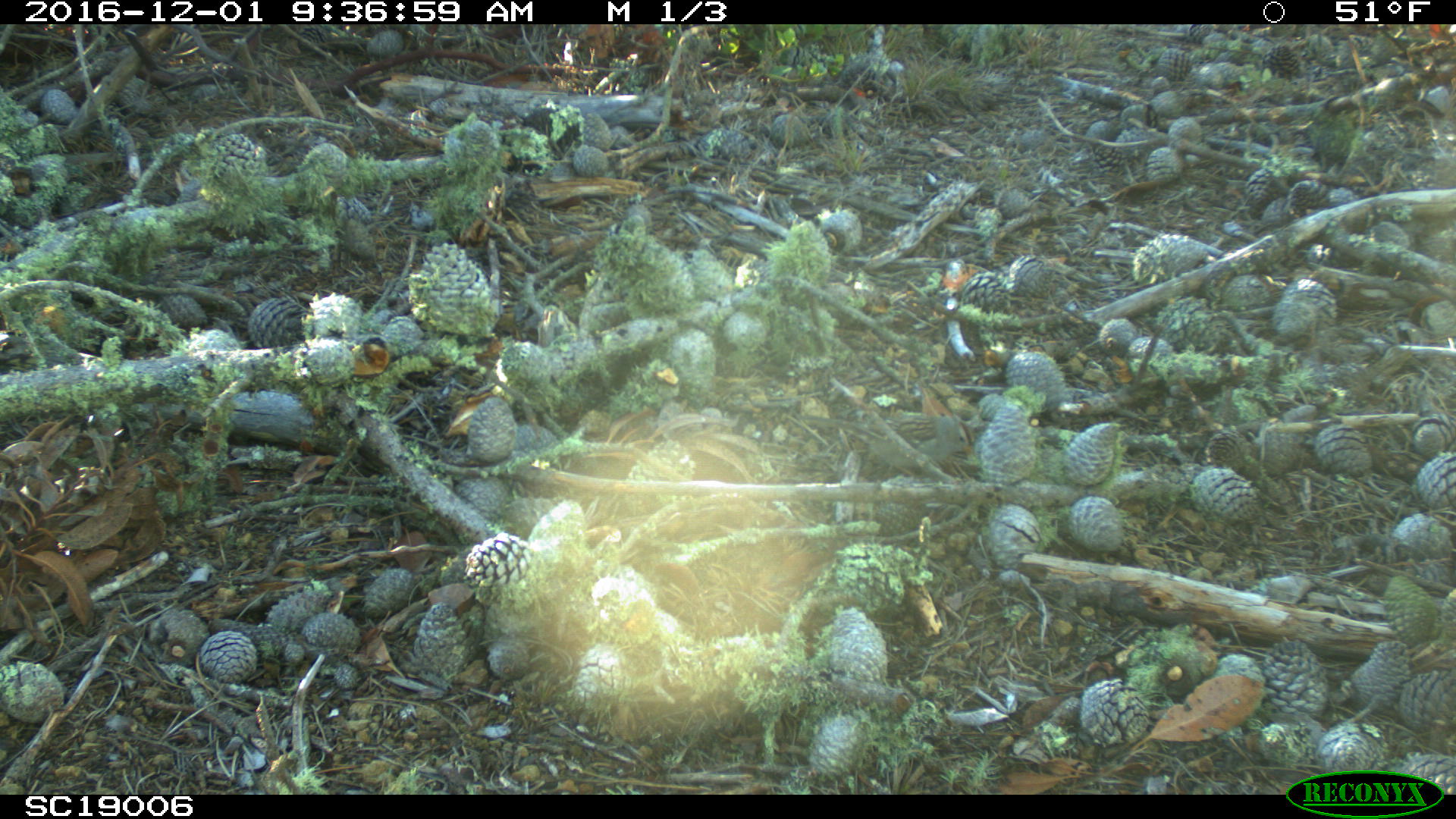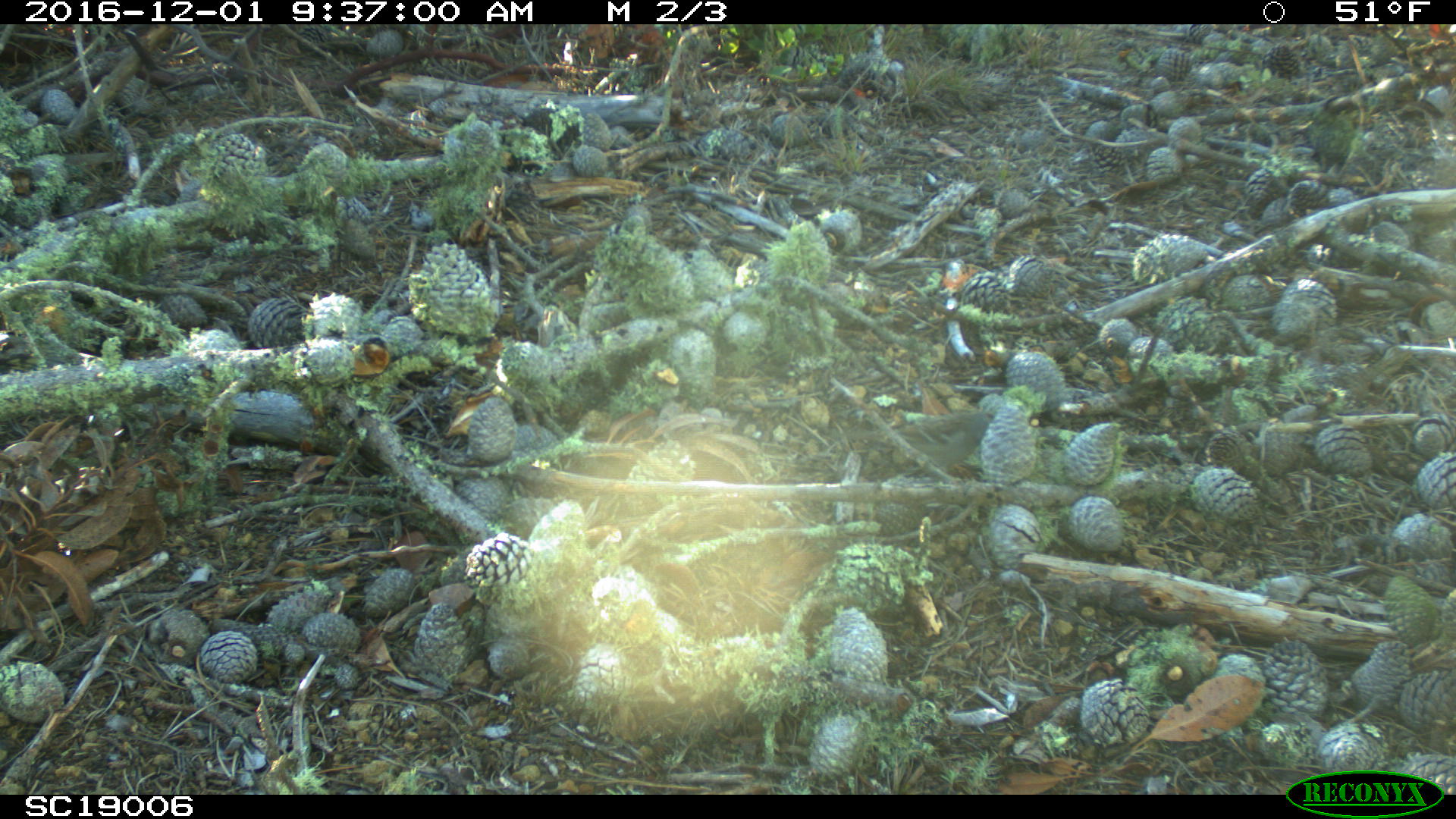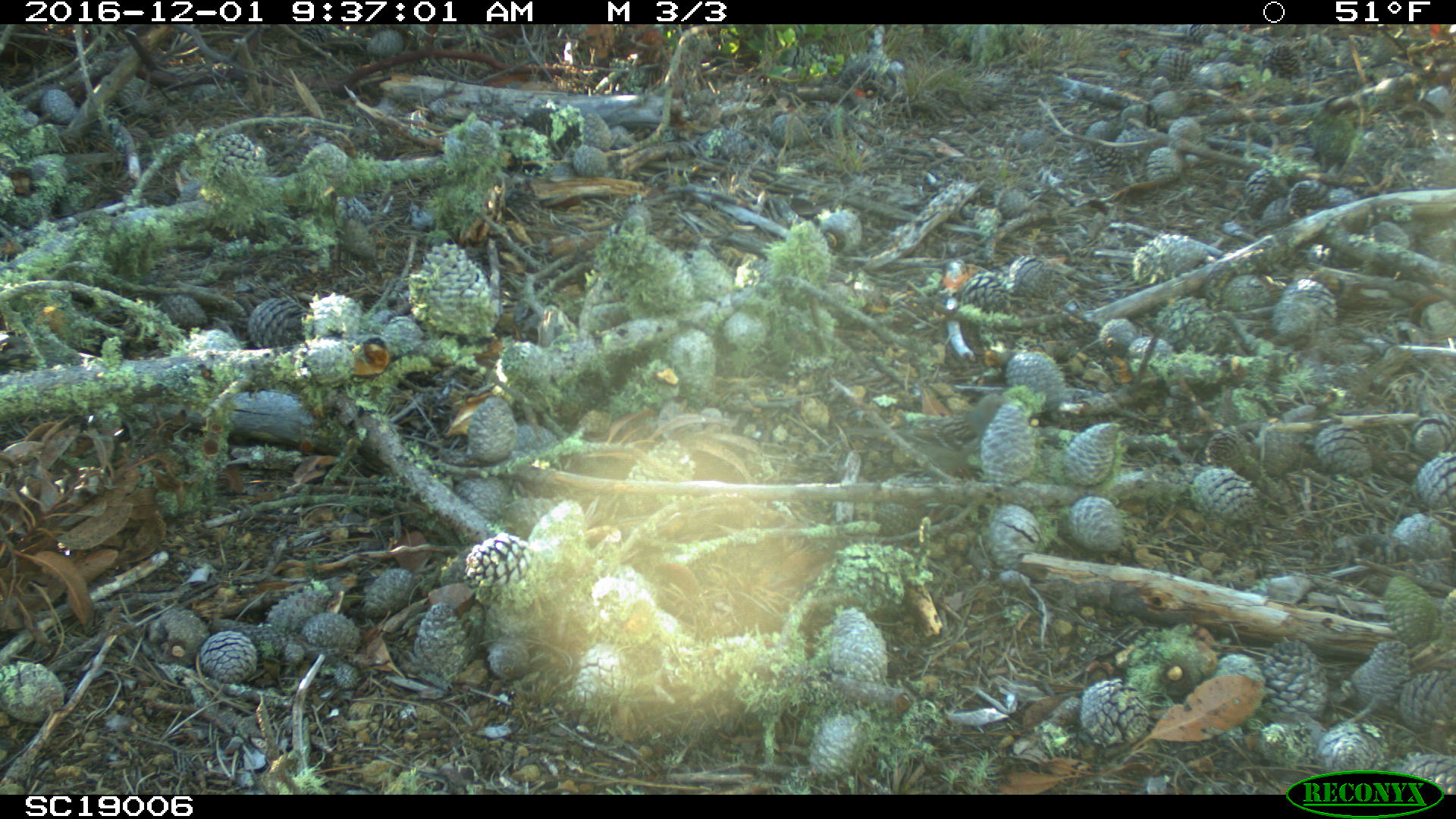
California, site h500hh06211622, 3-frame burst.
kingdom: Animalia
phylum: Chordata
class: Aves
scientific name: Aves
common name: bird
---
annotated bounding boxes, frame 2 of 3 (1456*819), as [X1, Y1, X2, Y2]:
bird: [829, 410, 998, 485]